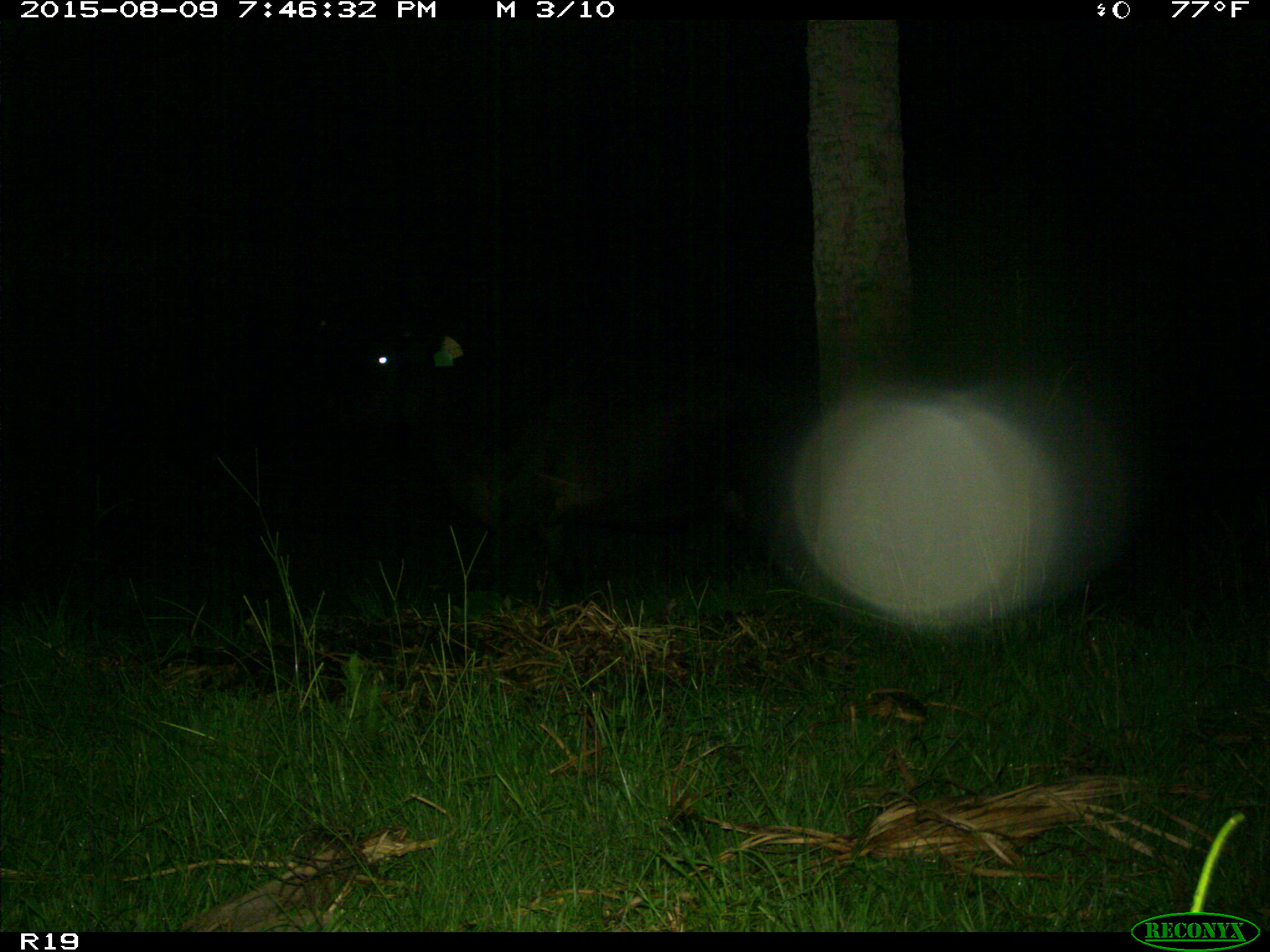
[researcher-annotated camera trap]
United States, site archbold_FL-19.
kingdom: Animalia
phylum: Chordata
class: Mammalia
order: Artiodactyla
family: Bovidae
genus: Bos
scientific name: Bos taurus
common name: domestic cow